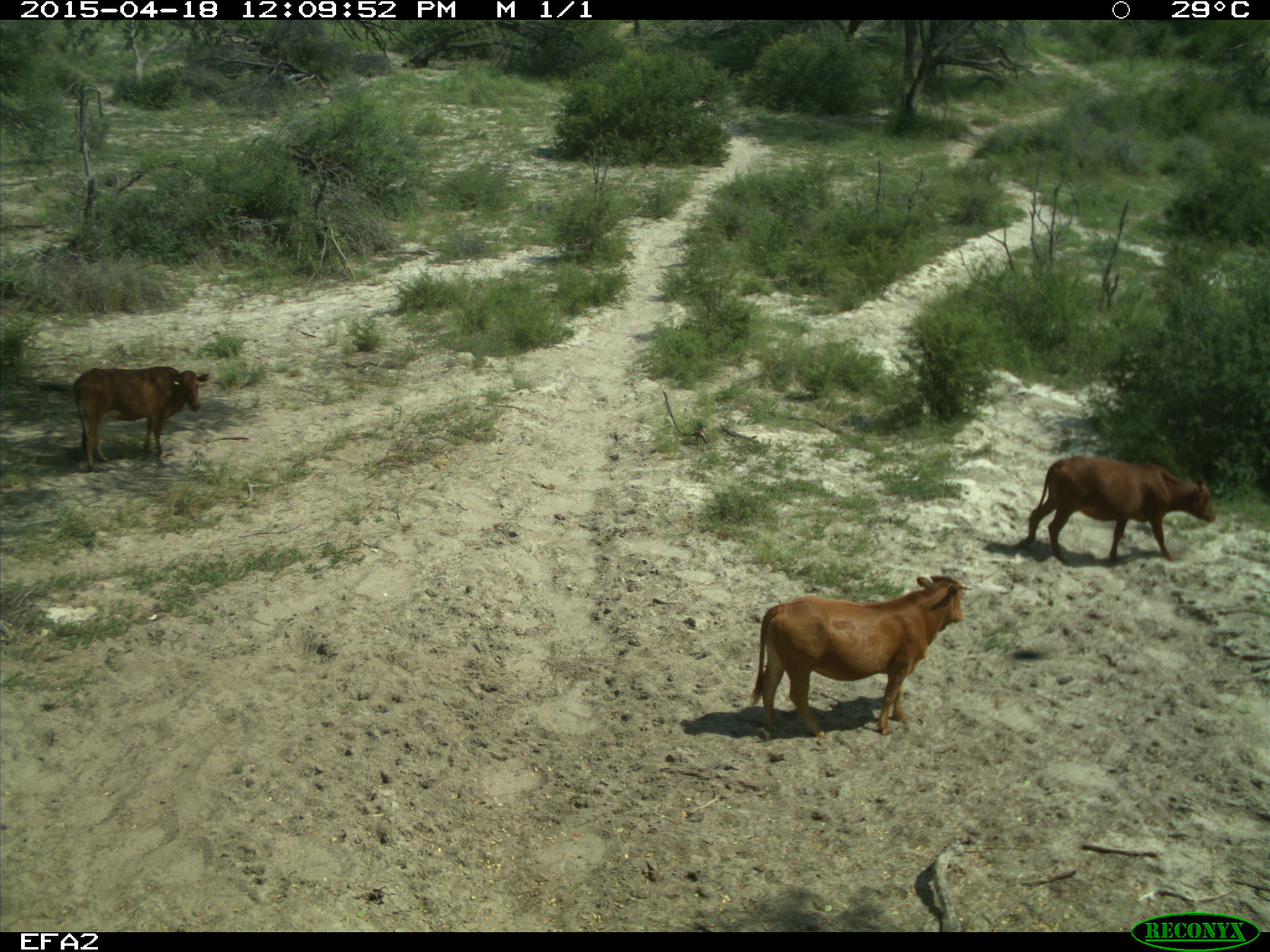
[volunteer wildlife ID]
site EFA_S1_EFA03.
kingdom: Animalia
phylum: Chordata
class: Mammalia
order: Artiodactyla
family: Bovidae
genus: Bos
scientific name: Bos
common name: cattle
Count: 3.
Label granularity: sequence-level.